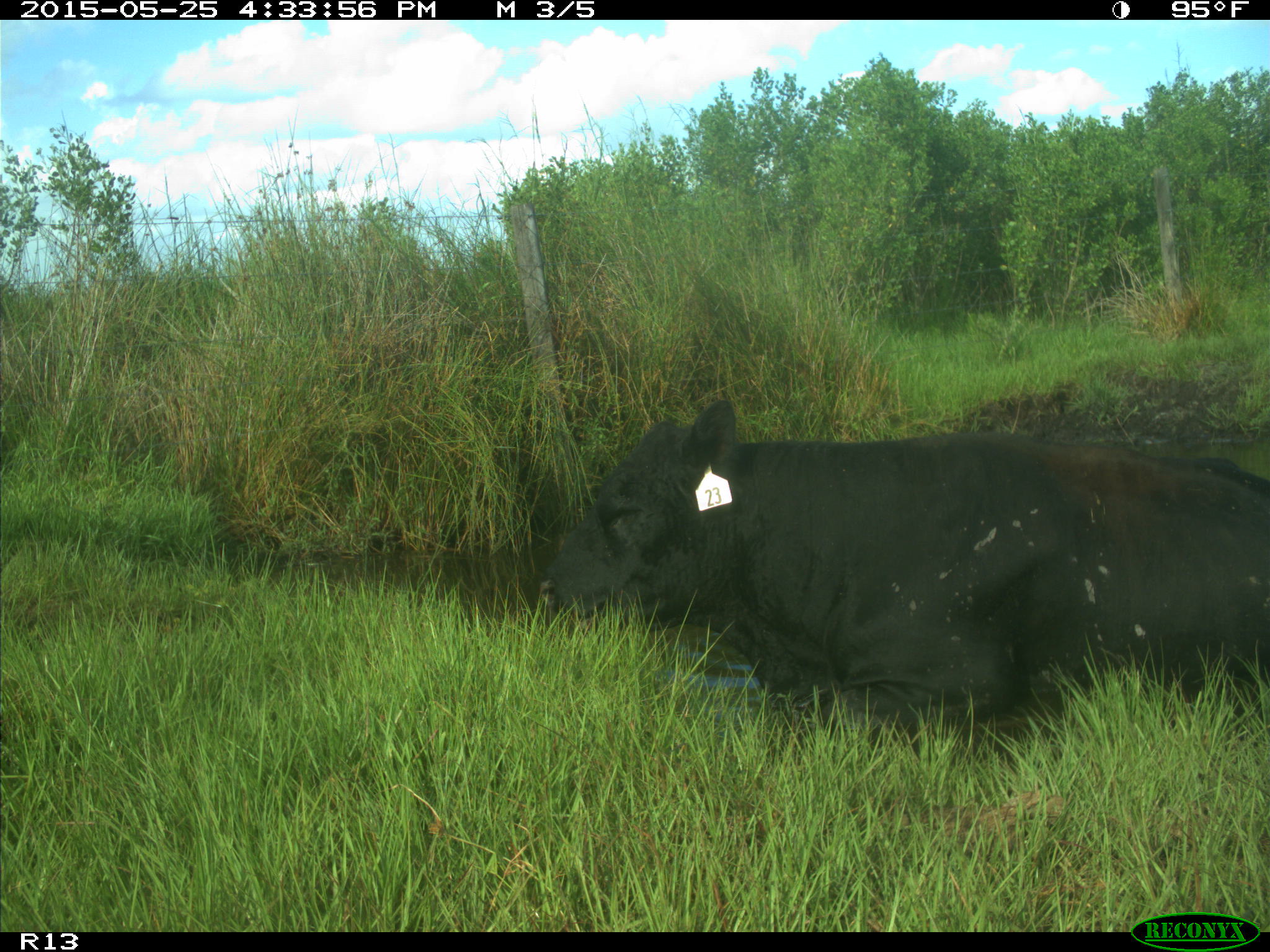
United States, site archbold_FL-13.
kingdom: Animalia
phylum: Chordata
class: Mammalia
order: Artiodactyla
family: Bovidae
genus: Bos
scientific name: Bos taurus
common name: domestic cow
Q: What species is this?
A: Bos taurus (domestic cow).